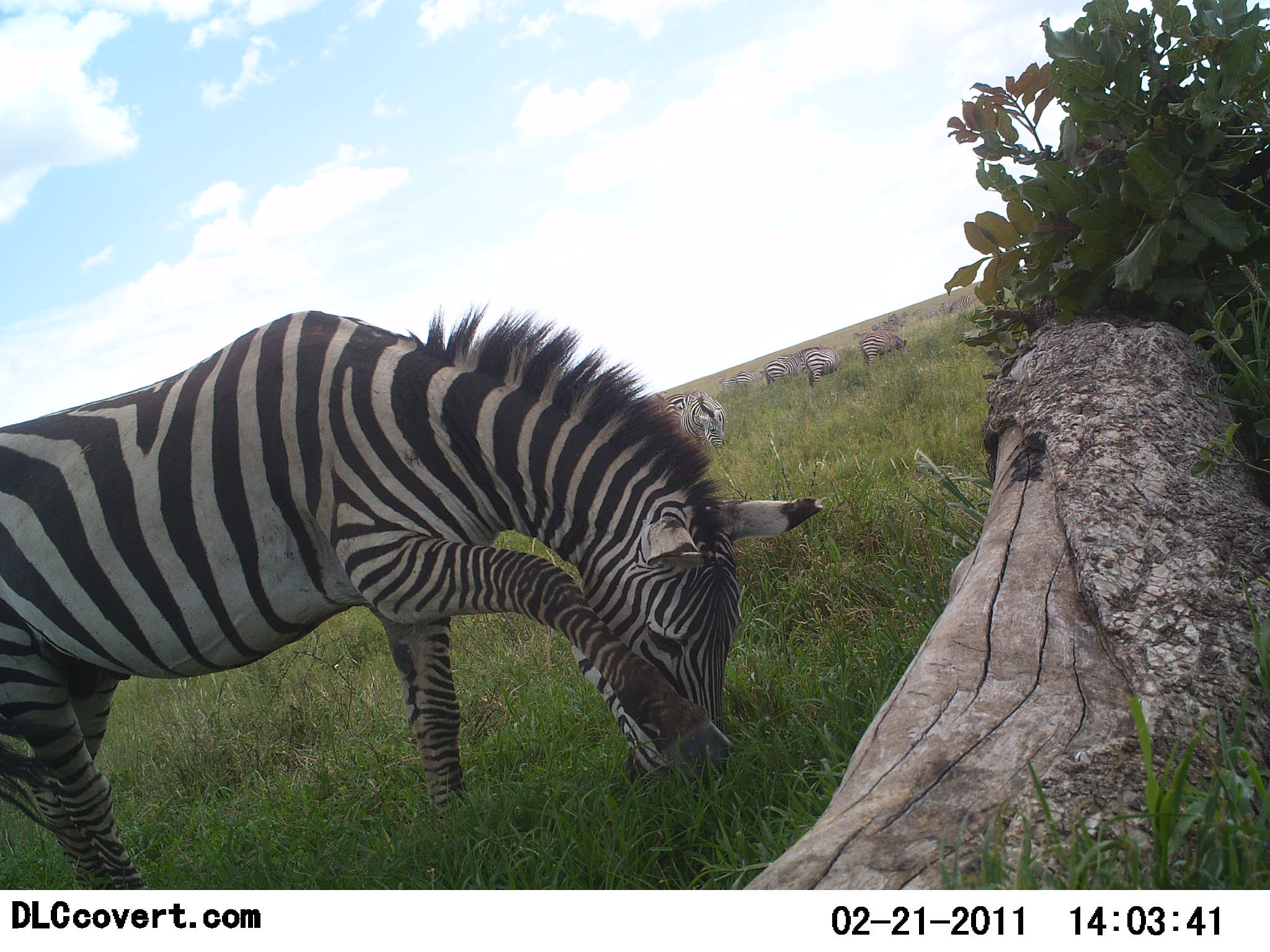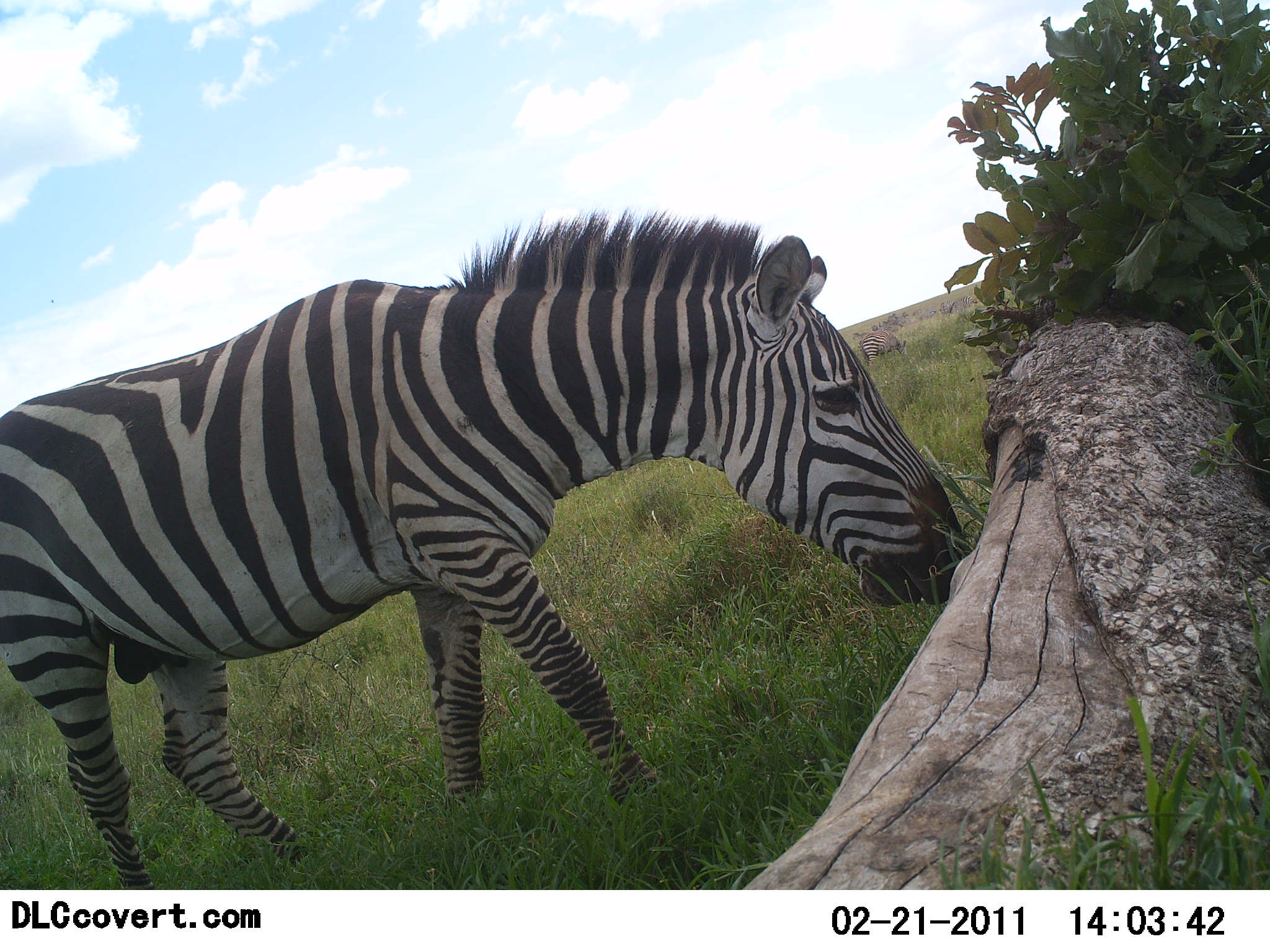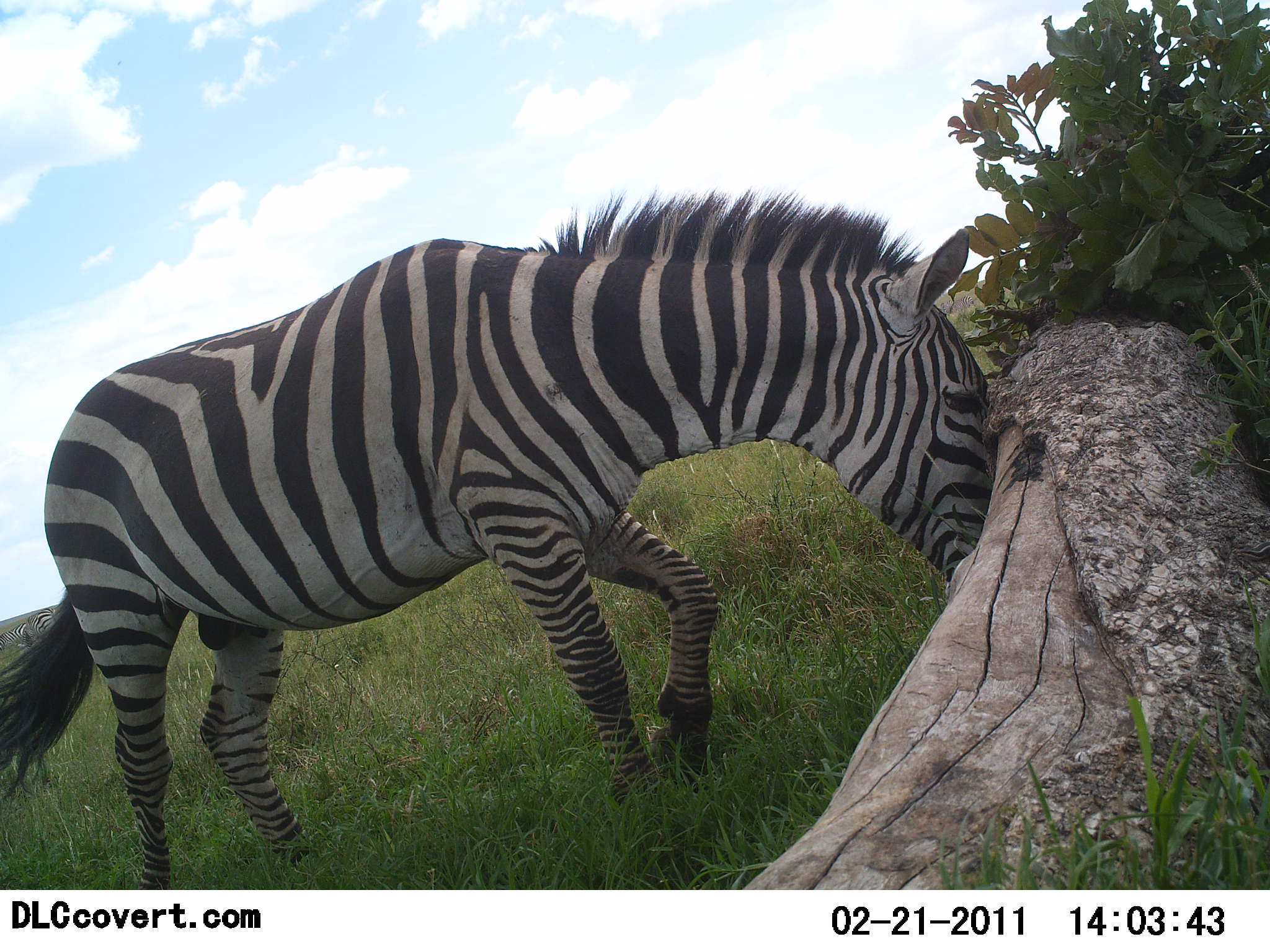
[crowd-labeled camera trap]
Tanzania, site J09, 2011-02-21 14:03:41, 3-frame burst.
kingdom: Animalia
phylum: Chordata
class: Mammalia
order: Perissodactyla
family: Equidae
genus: Equus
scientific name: Equus quagga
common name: plains zebra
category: zebra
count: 6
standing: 29%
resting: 7%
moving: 21%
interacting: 21%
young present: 0%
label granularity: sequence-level